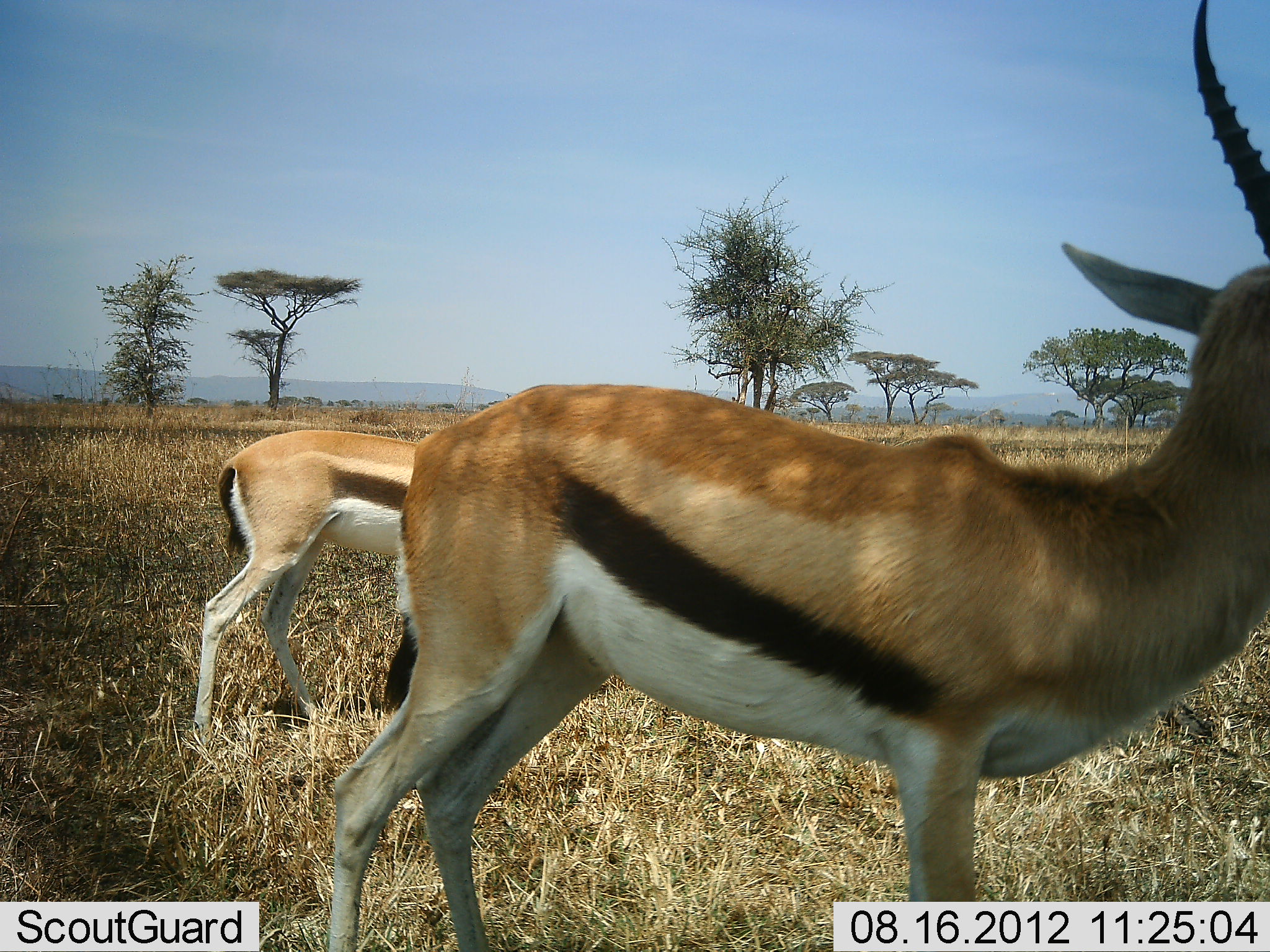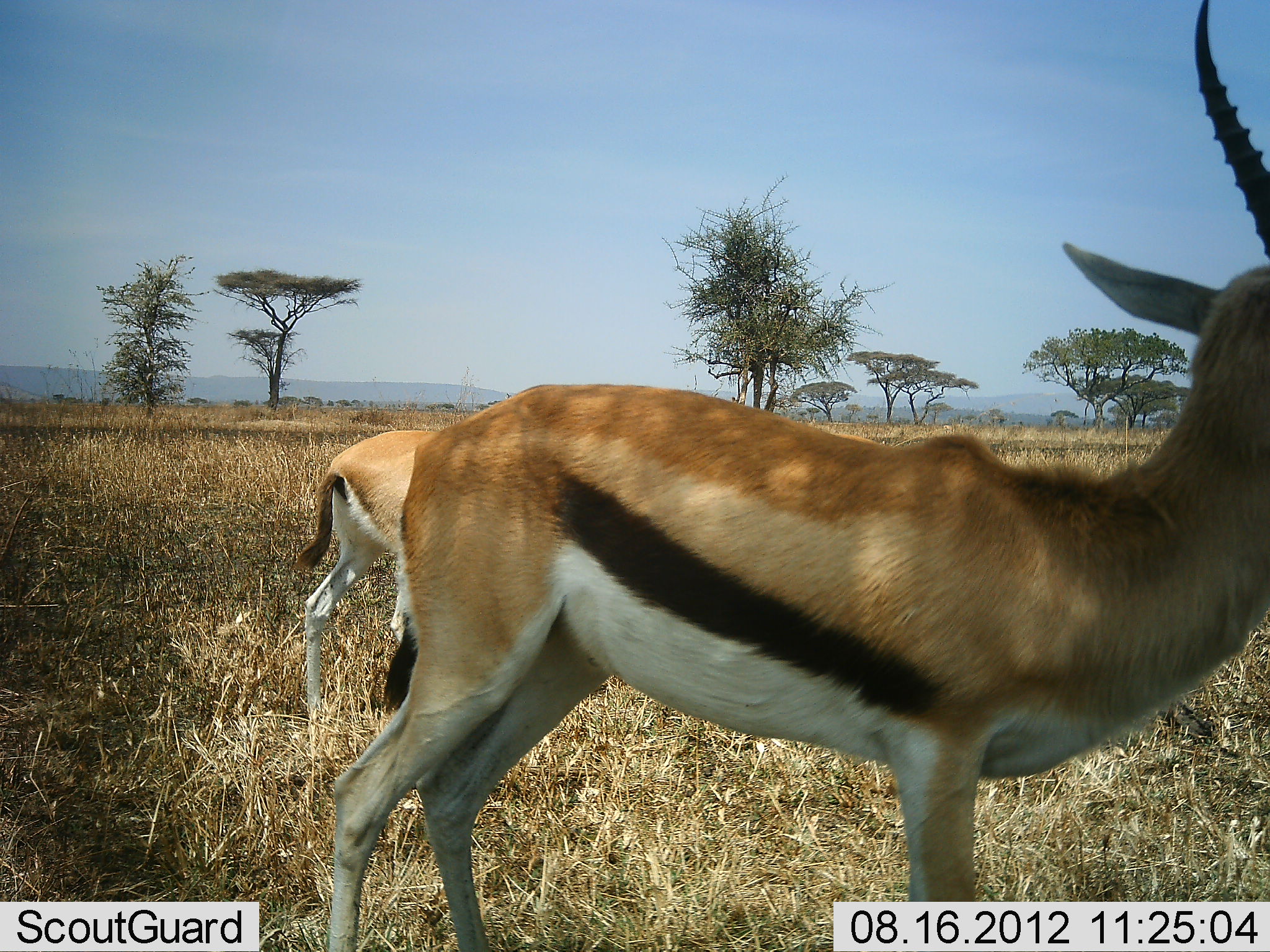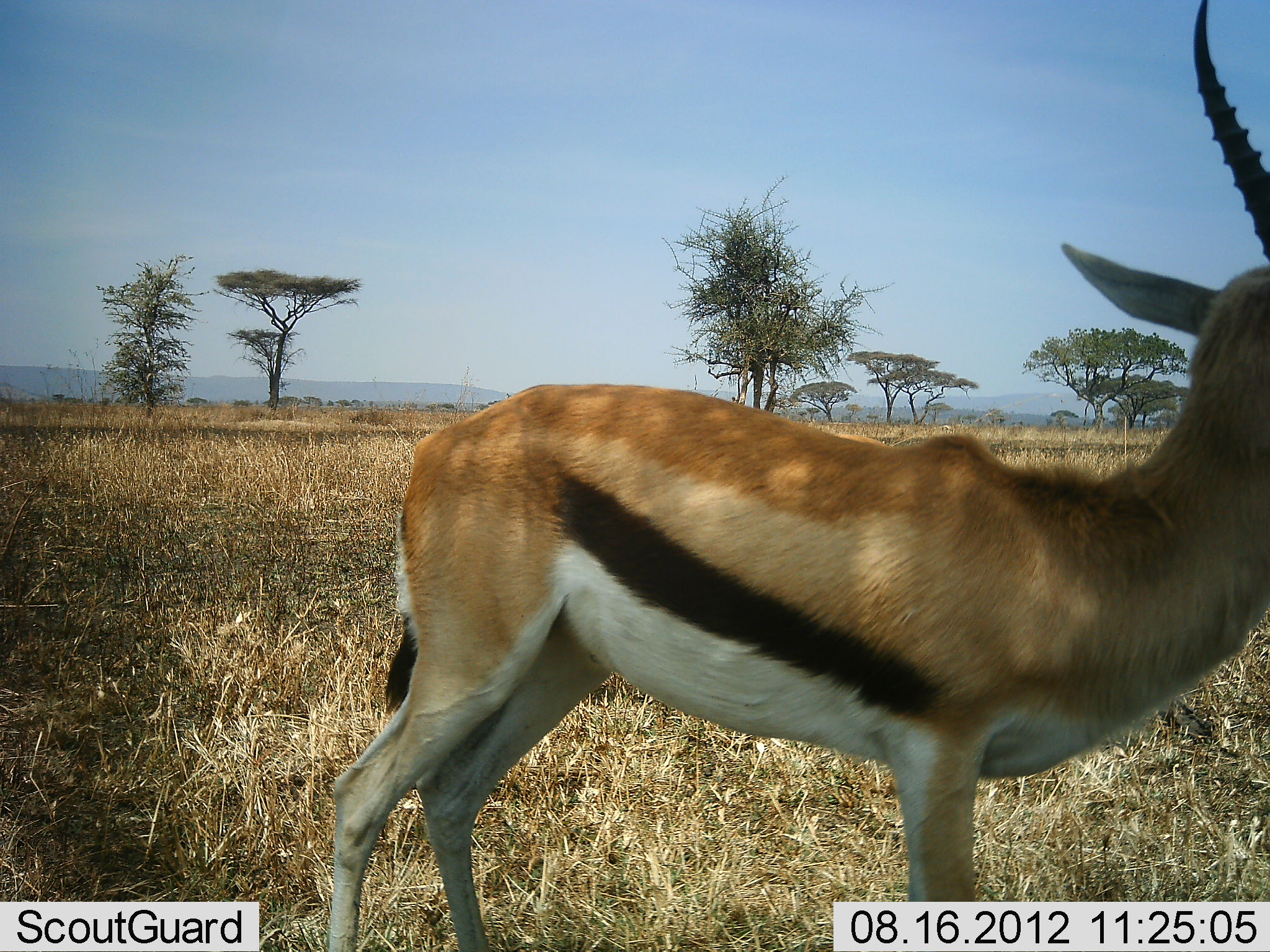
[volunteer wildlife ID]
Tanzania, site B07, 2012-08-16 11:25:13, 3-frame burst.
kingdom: Animalia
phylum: Chordata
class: Mammalia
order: Artiodactyla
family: Bovidae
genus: Eudorcas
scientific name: Eudorcas thomsonii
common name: thomson's gazelle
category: gazellethomsons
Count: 2.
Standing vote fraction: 100%.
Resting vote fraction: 0%.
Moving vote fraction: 70%.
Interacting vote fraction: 0%.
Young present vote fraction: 10%.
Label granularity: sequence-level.